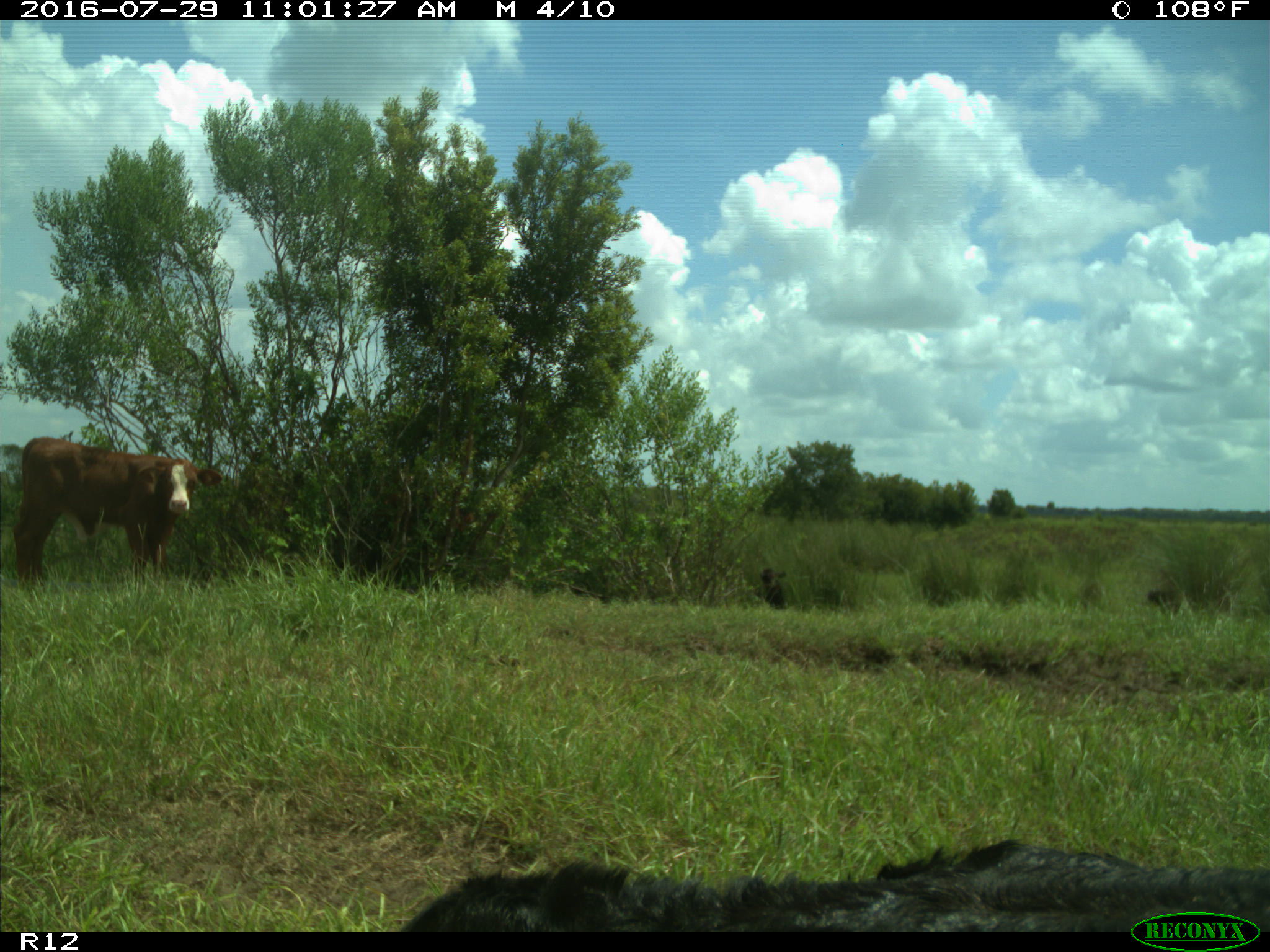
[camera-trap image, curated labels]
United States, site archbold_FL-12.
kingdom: Animalia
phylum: Chordata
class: Mammalia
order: Artiodactyla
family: Bovidae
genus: Bos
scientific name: Bos taurus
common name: domestic cow